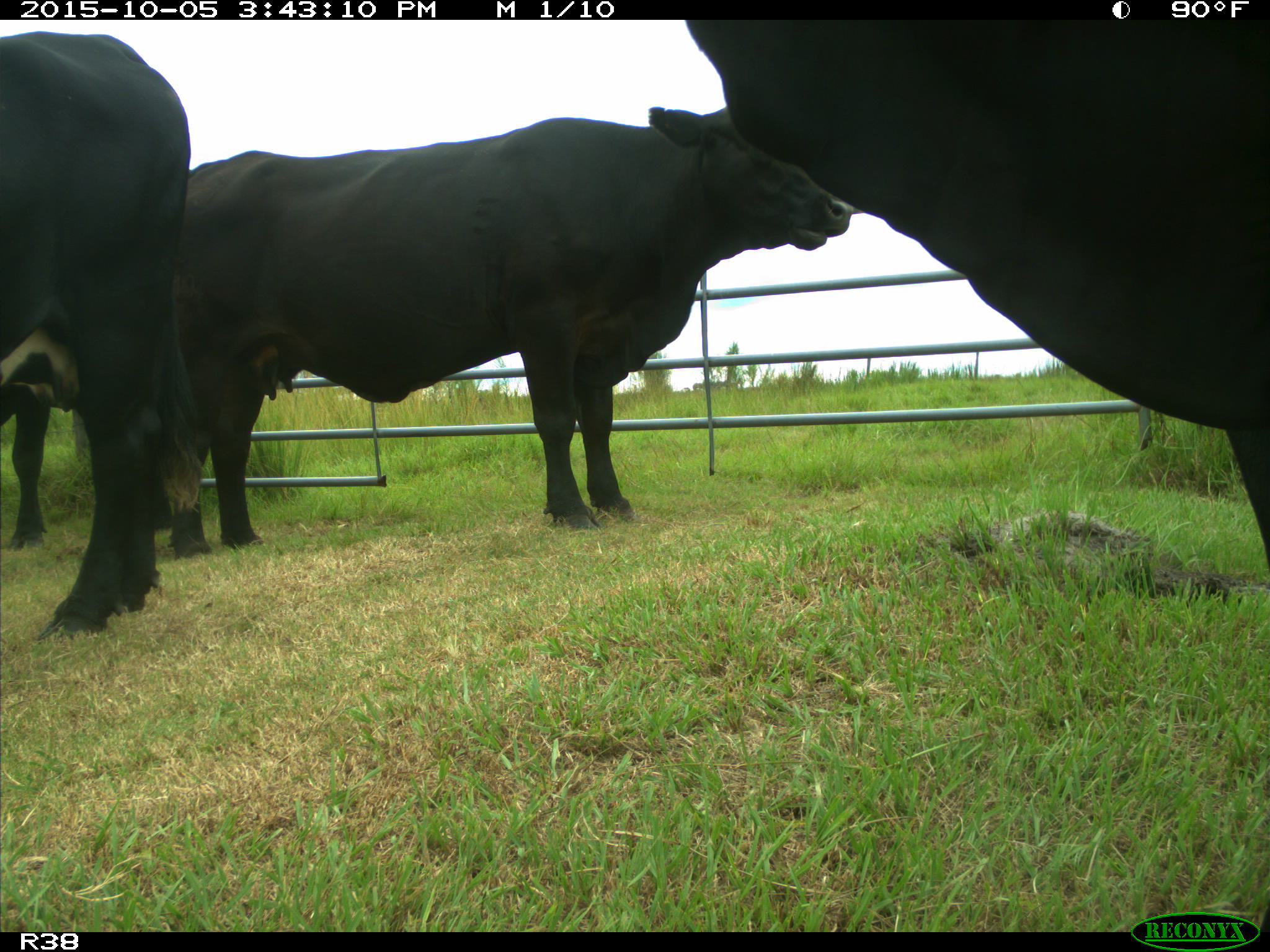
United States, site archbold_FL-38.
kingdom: Animalia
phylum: Chordata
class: Mammalia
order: Artiodactyla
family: Bovidae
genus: Bos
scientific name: Bos taurus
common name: domestic cow